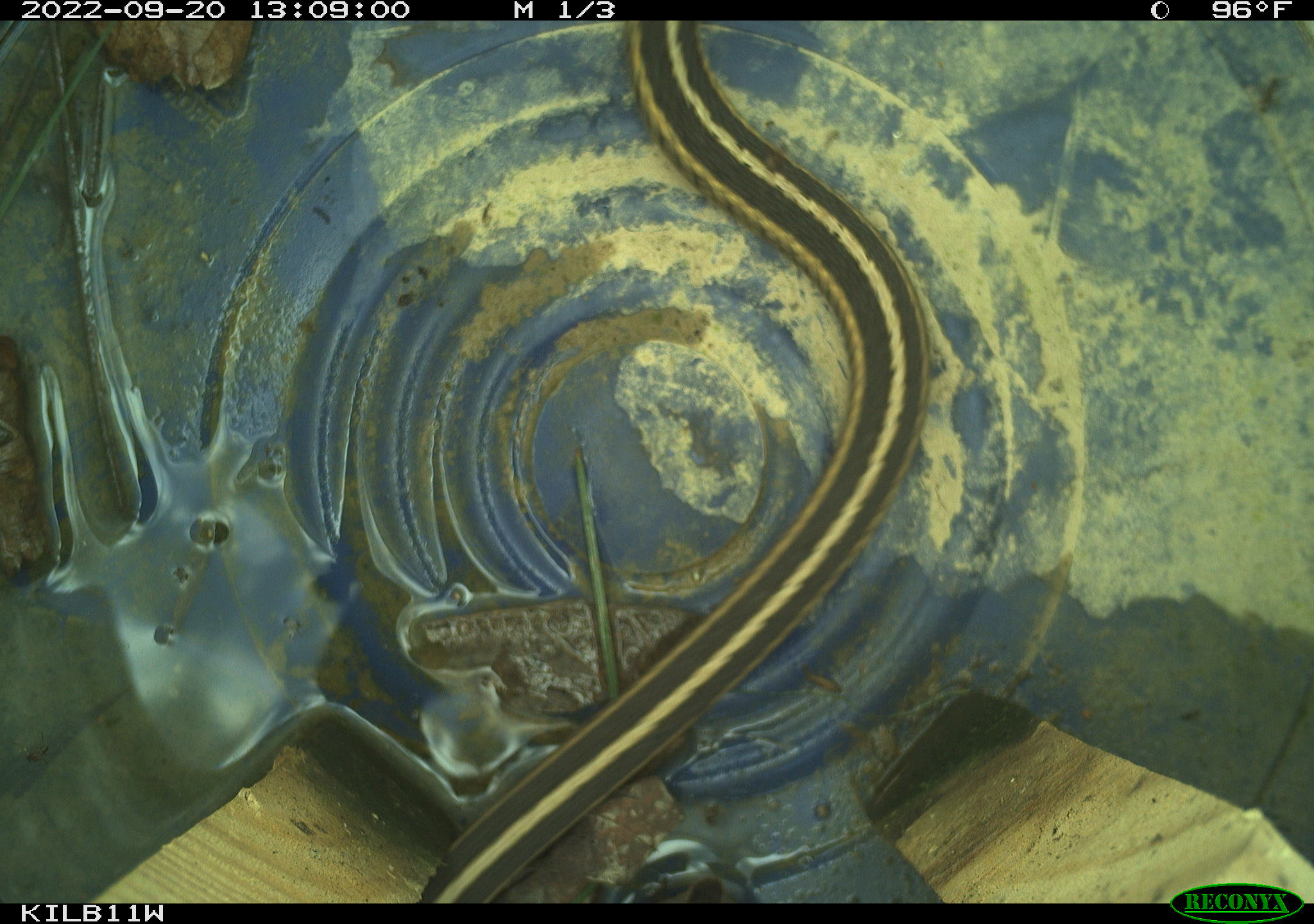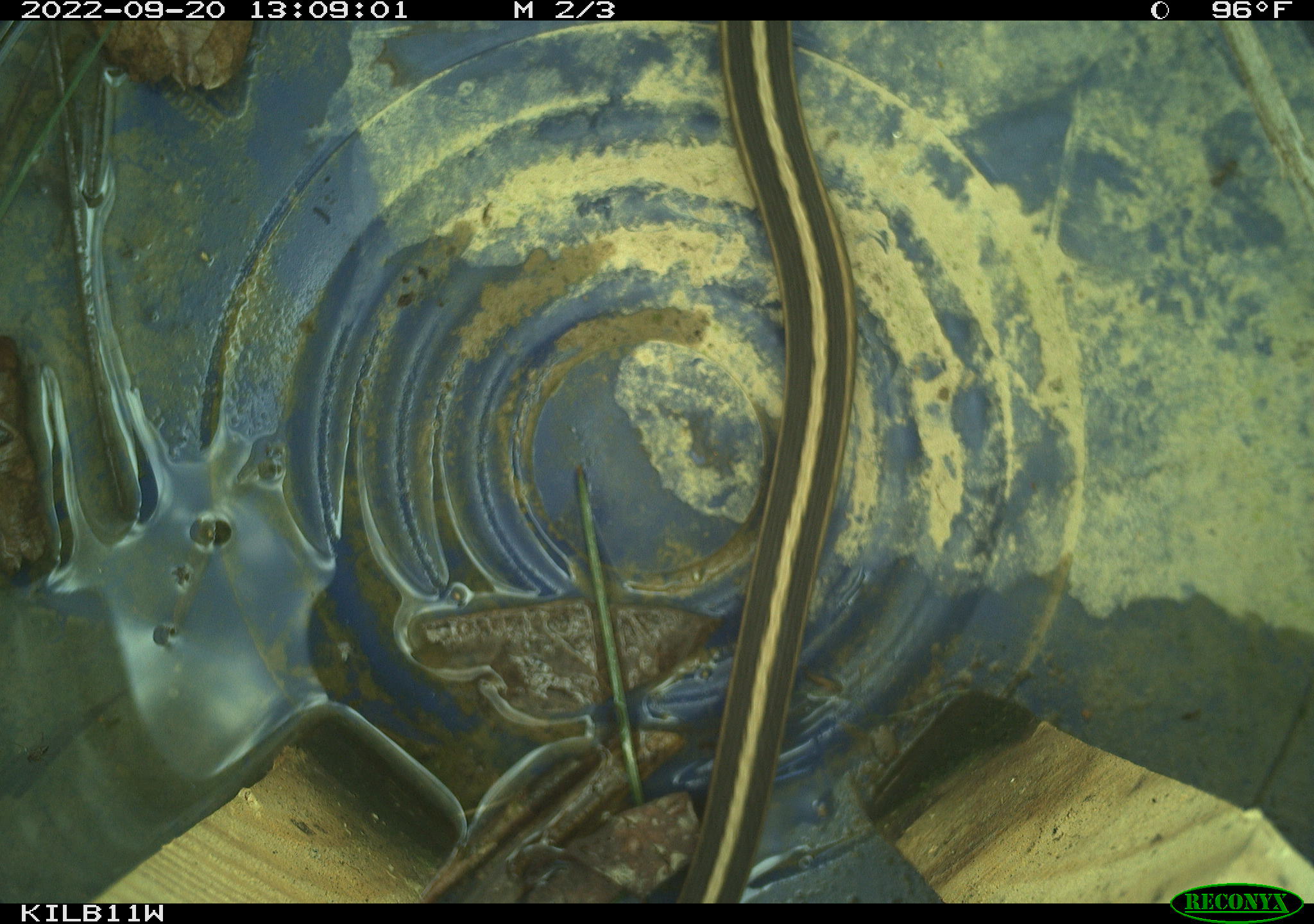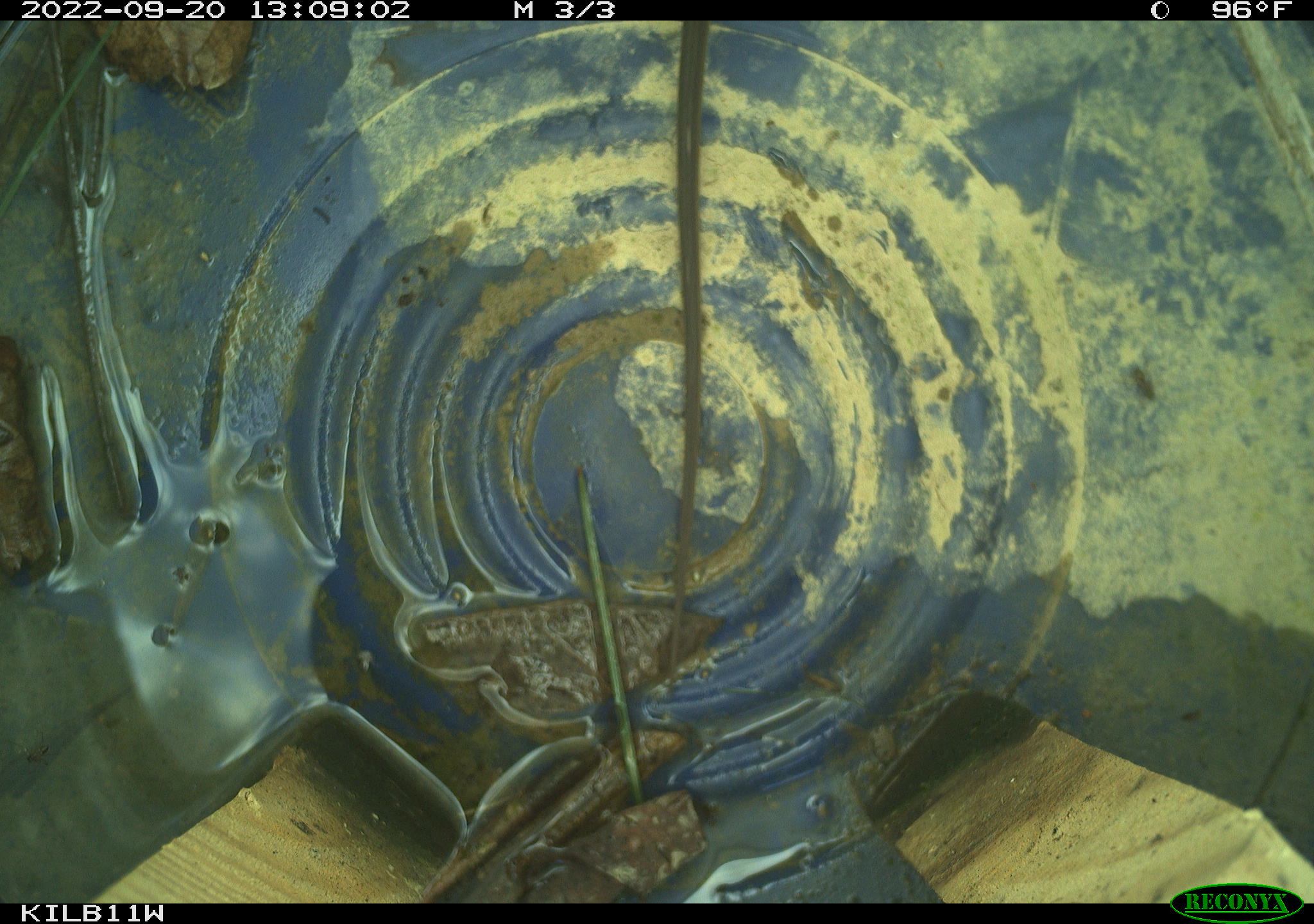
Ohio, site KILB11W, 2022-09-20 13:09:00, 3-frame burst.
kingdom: Animalia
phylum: Chordata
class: Reptilia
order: Squamata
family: Colubridae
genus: Thamnophis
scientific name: Thamnophis sirtalis sirtalis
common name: eastern gartersnake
Eastern gartersnake (Thamnophis sirtalis sirtalis).